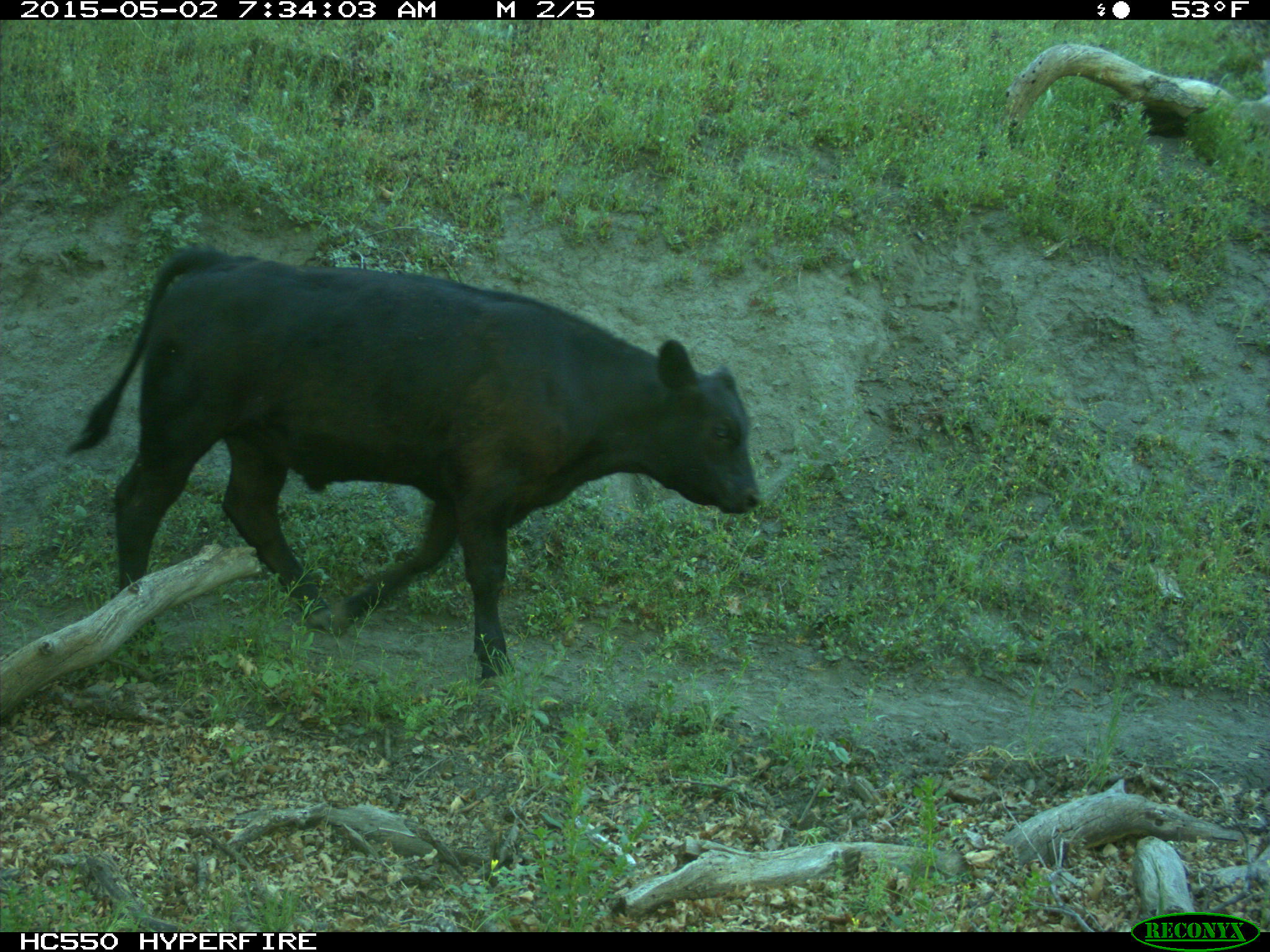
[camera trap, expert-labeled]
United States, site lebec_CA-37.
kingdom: Animalia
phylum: Chordata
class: Mammalia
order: Artiodactyla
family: Bovidae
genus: Bos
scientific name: Bos taurus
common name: domestic cow